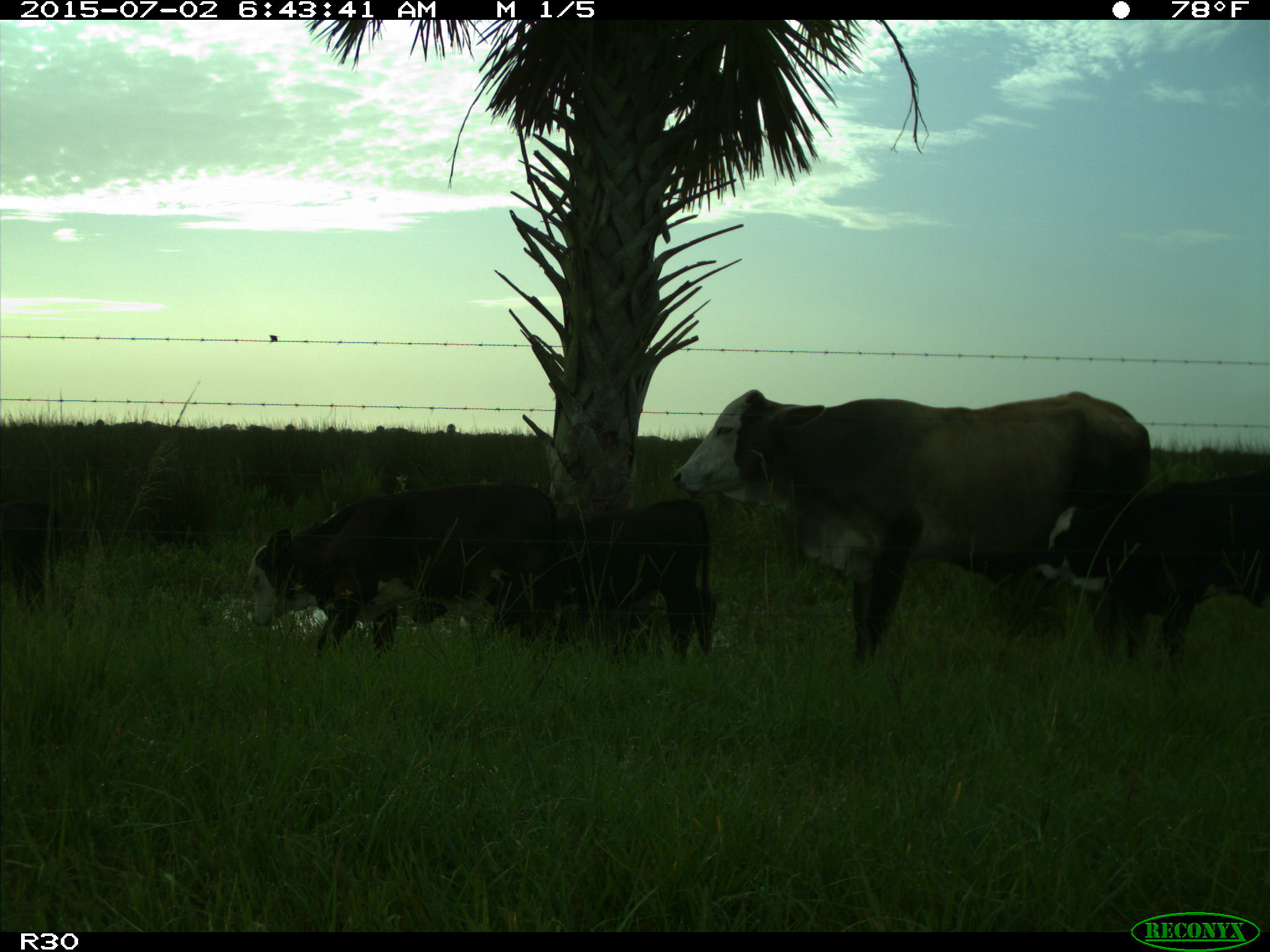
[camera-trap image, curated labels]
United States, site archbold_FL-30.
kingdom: Animalia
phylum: Chordata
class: Mammalia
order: Artiodactyla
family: Bovidae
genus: Bos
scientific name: Bos taurus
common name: domestic cow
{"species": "Bos taurus (domestic cow)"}